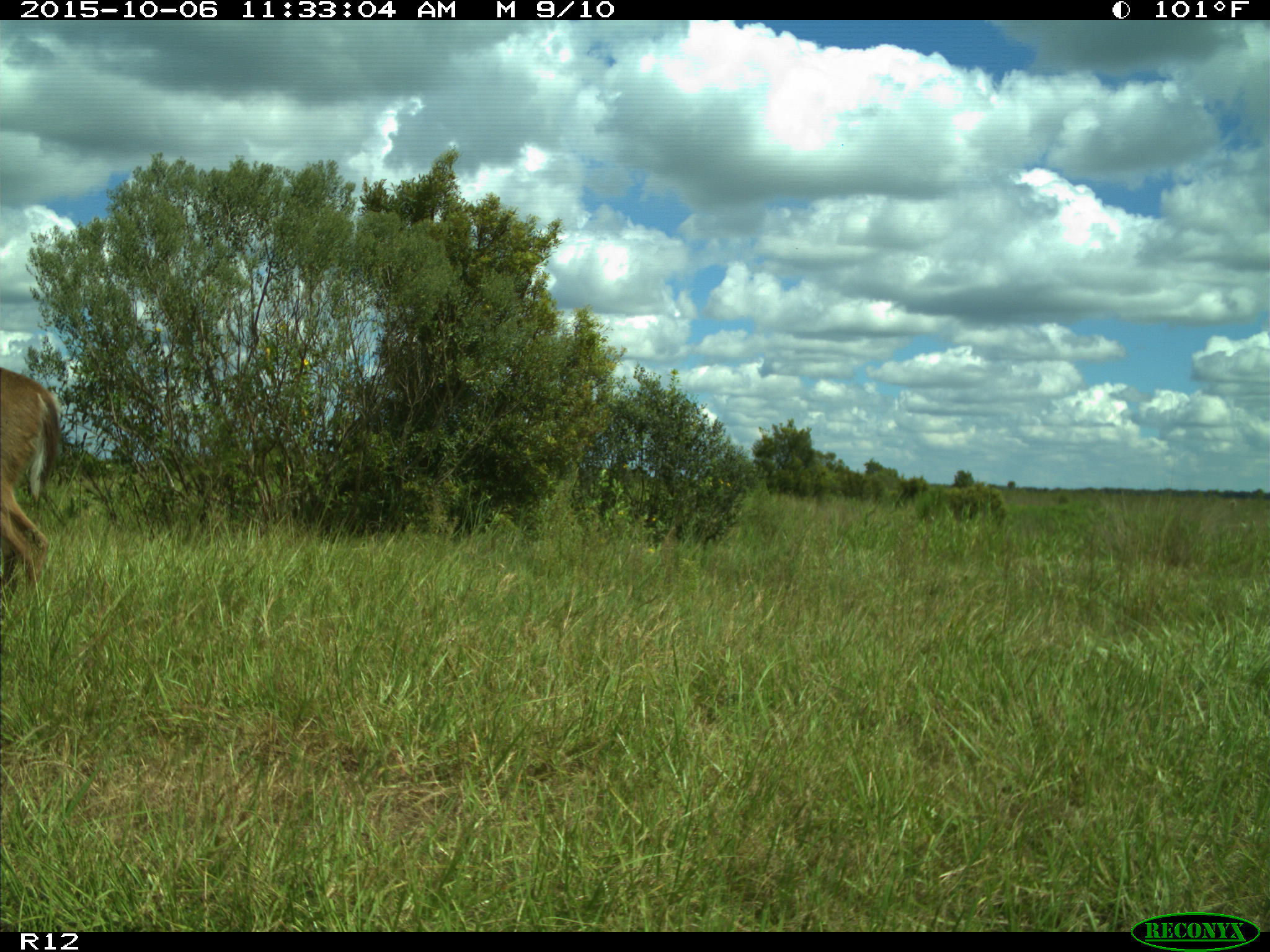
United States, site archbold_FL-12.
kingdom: Animalia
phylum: Chordata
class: Mammalia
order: Artiodactyla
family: Cervidae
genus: Odocoileus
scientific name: Odocoileus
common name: deer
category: unidentified deer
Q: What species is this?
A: Unidentified deer (deer) (Odocoileus).